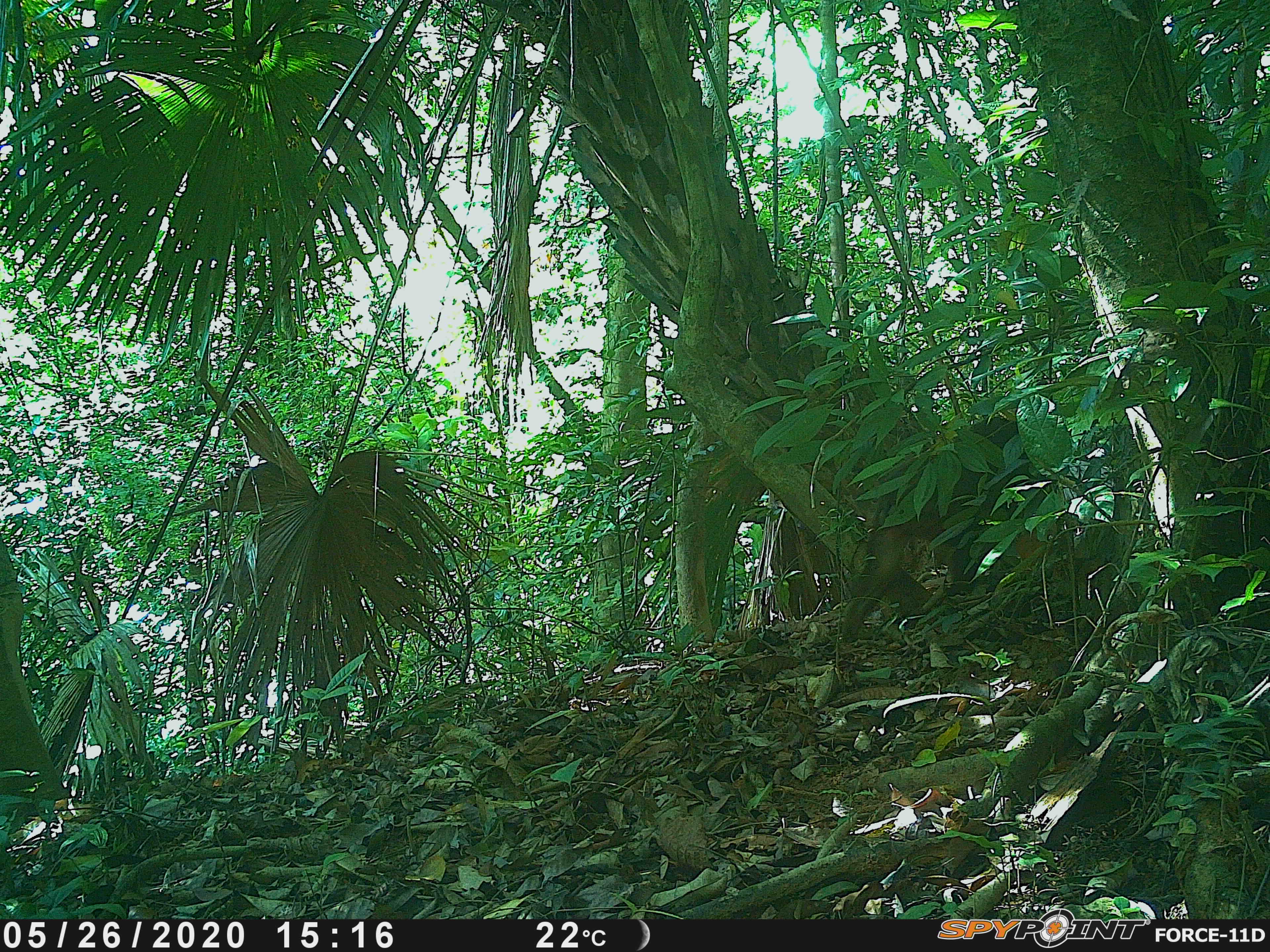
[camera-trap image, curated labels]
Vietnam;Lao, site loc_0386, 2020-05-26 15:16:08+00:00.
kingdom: Animalia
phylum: Chordata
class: Mammalia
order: Primates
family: Cercopithecidae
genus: Macaca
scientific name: Macaca arctoides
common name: stump-tailed macaque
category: stump tailed macaque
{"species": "stump tailed macaque (stump-tailed macaque) (Macaca arctoides)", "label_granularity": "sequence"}